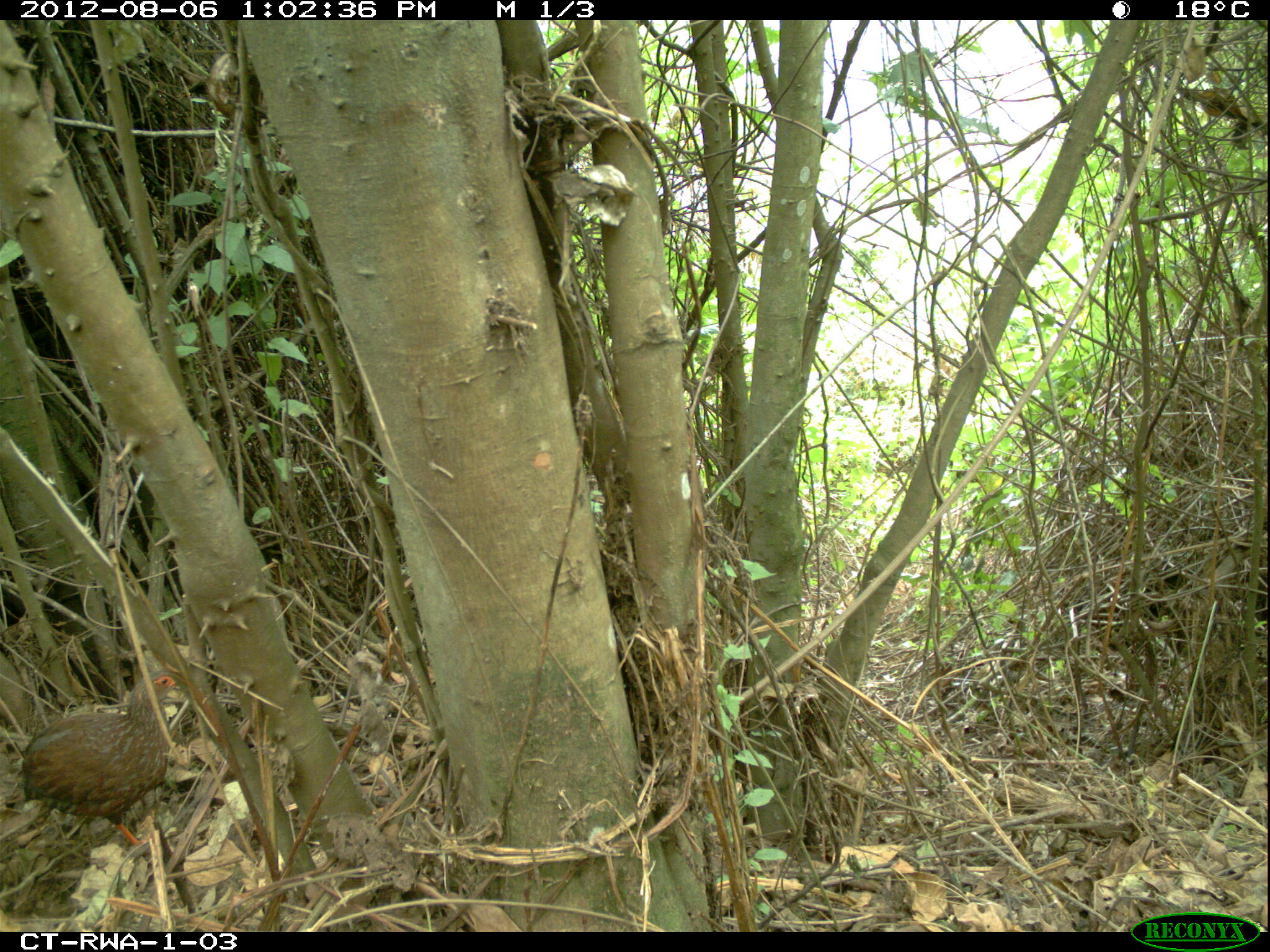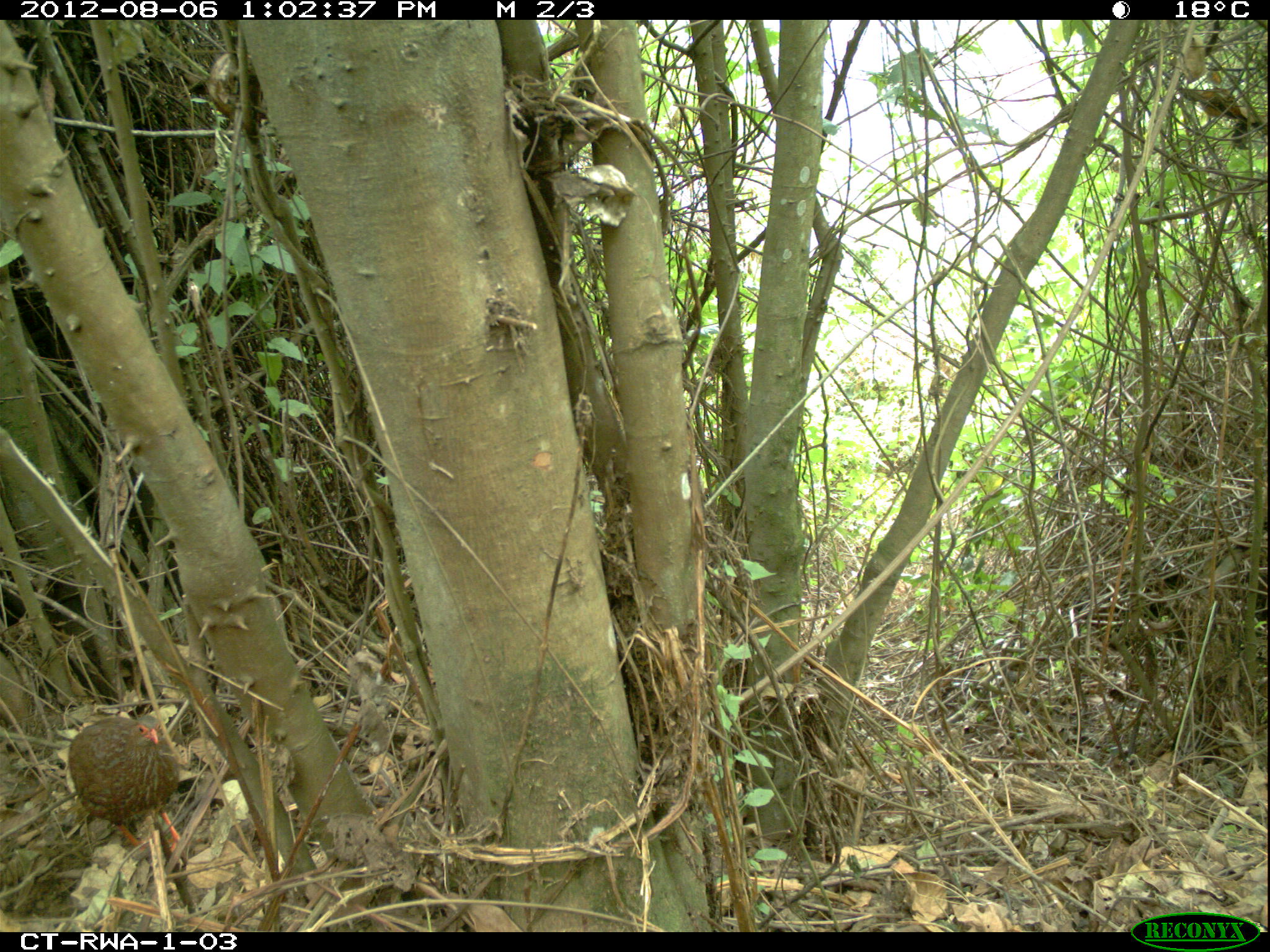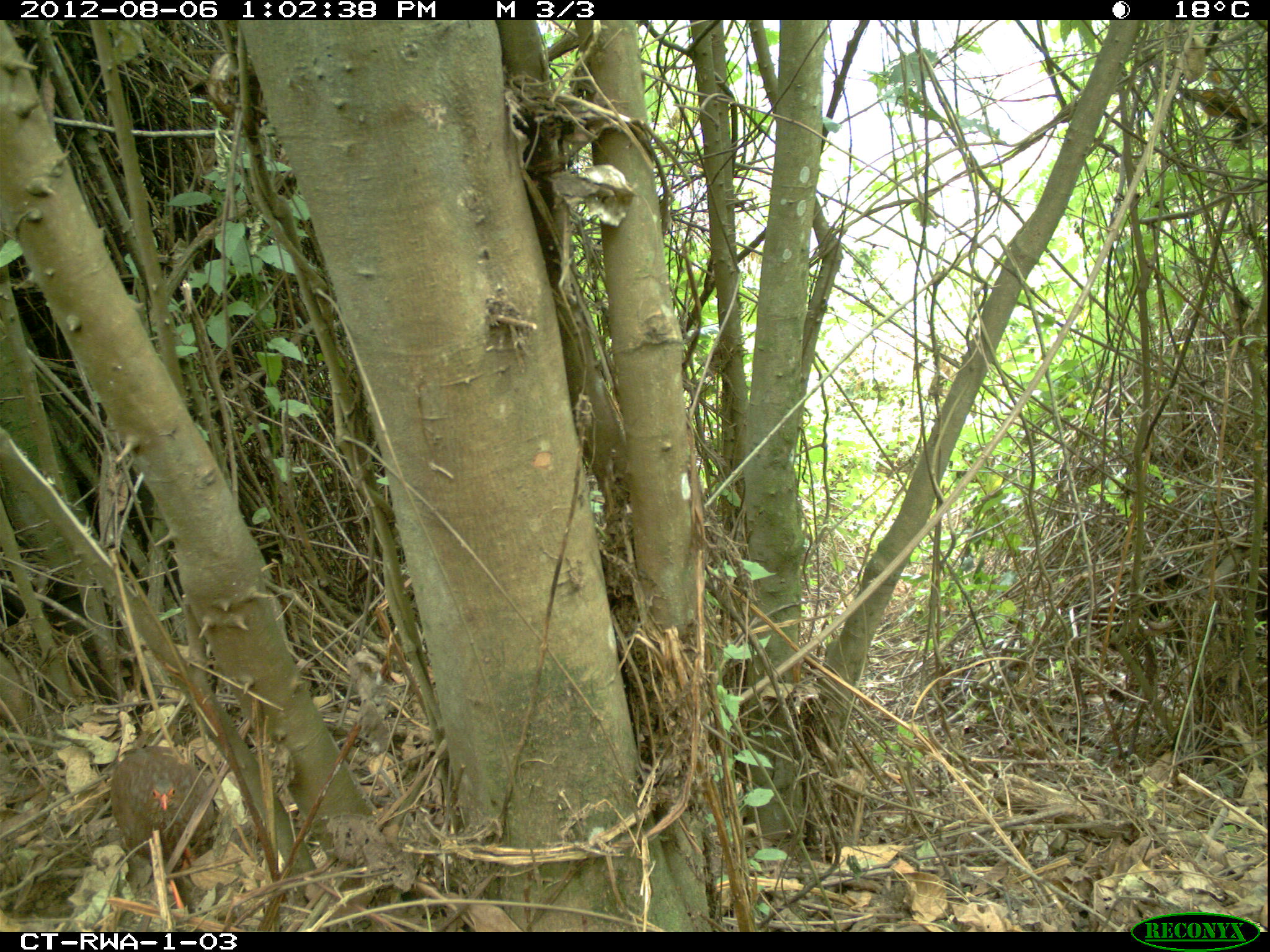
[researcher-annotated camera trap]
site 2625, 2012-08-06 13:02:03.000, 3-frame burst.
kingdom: Animalia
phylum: Chordata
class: Aves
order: Galliformes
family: Phasianidae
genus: Pternistis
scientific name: Pternistis nobilis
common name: handsome francolin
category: francolinus nobilis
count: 1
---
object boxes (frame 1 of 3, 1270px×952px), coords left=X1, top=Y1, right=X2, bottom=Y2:
francolinus nobilis: left=19, top=669, right=189, bottom=849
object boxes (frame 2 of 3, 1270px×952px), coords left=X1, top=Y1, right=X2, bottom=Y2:
francolinus nobilis: left=67, top=714, right=182, bottom=851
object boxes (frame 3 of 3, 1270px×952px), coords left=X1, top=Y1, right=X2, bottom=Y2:
francolinus nobilis: left=108, top=744, right=218, bottom=916